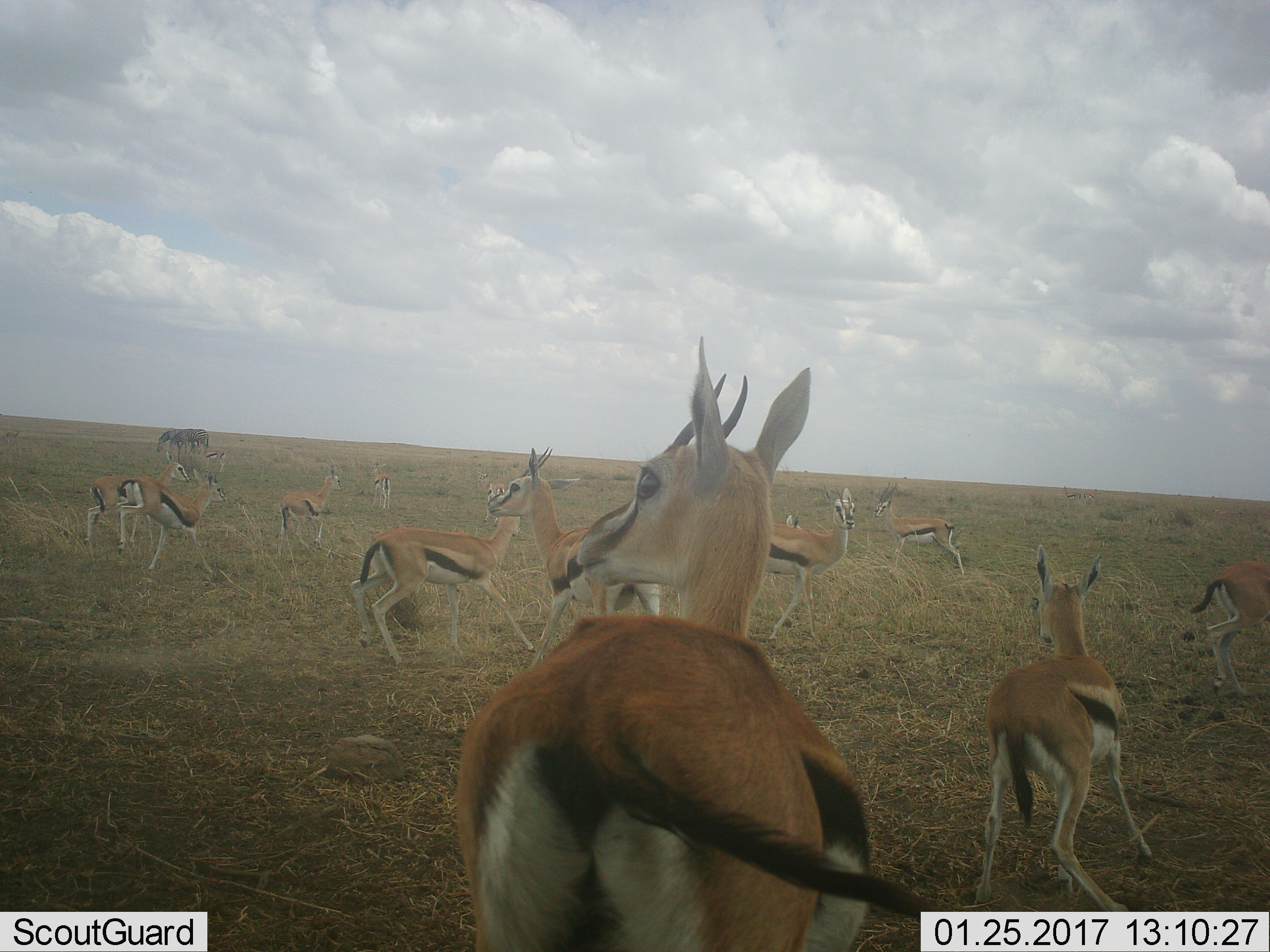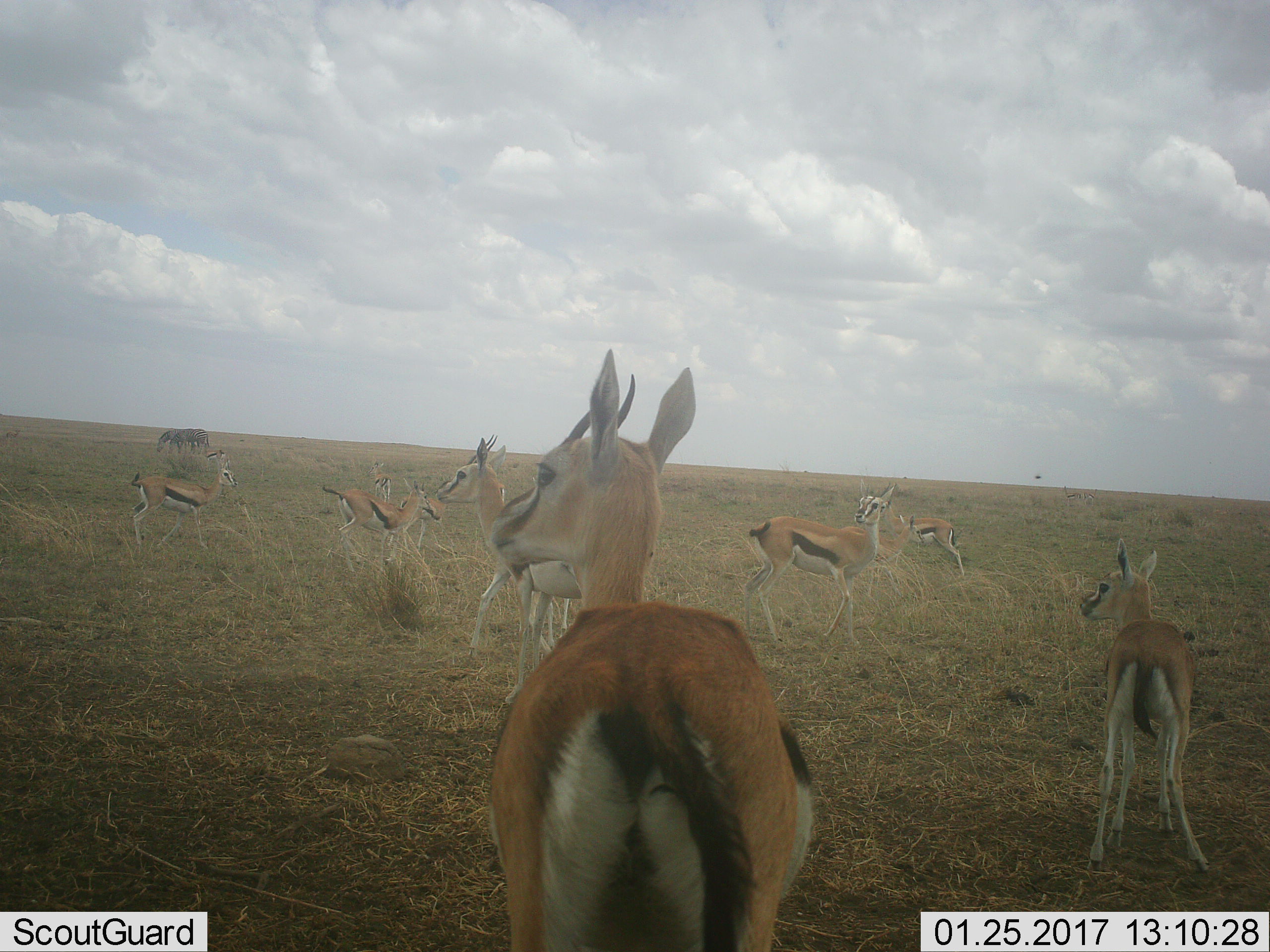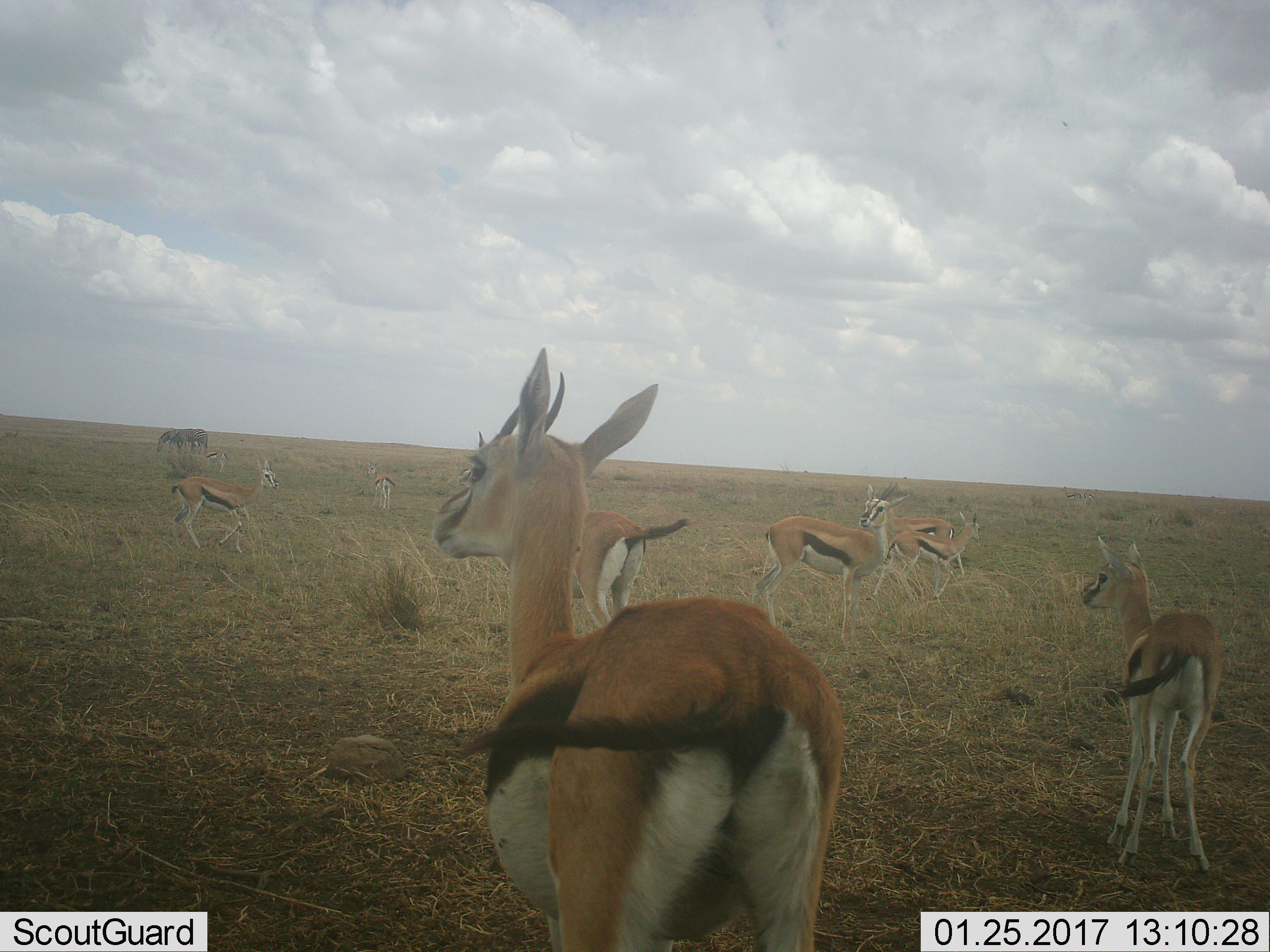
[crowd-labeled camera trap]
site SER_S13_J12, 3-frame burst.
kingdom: Animalia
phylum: Chordata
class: Mammalia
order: Artiodactyla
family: Bovidae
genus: Eudorcas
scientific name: Eudorcas thomsonii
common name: thomson's gazelle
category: gazellethomsons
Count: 11-50.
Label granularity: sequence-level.